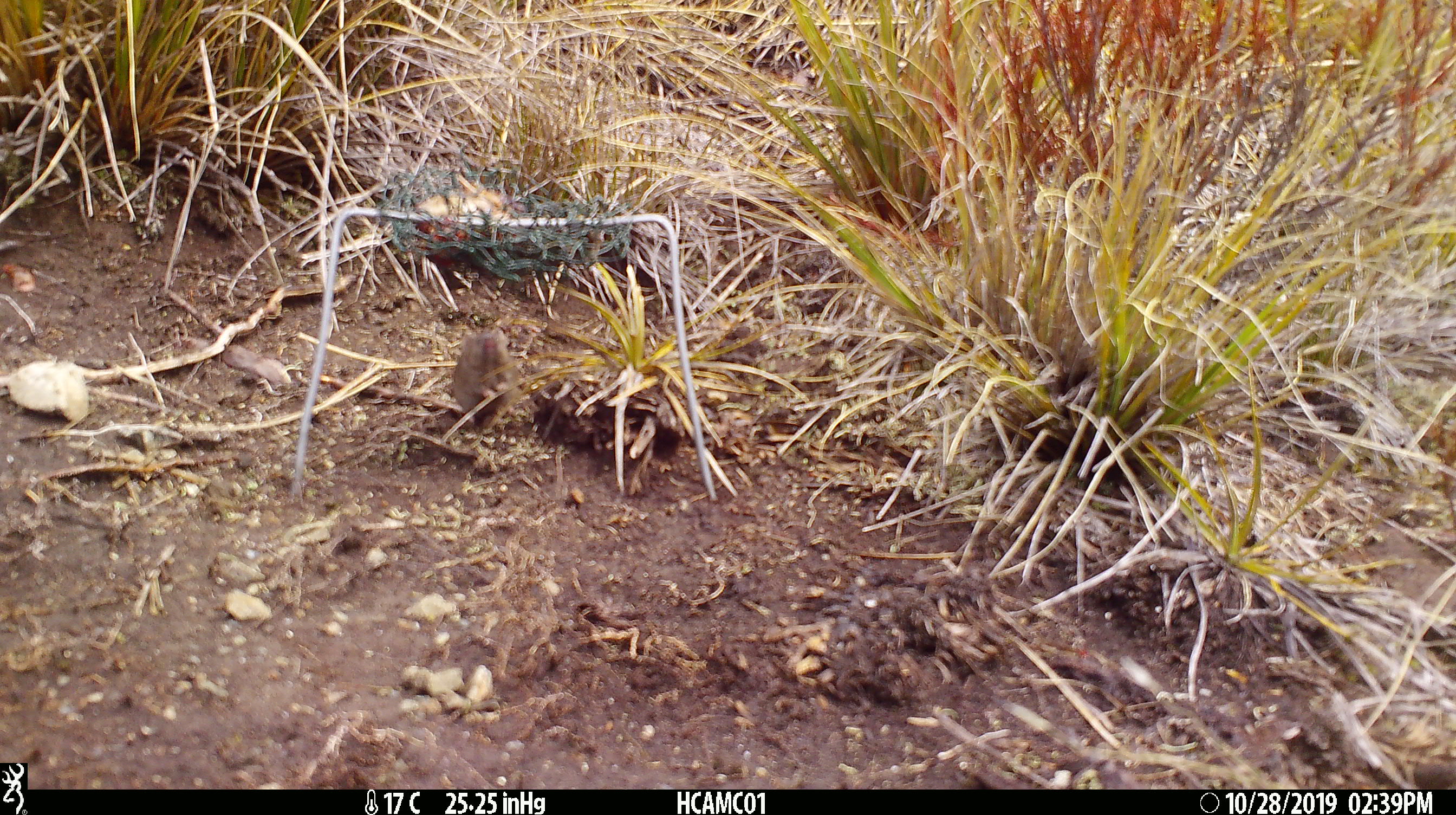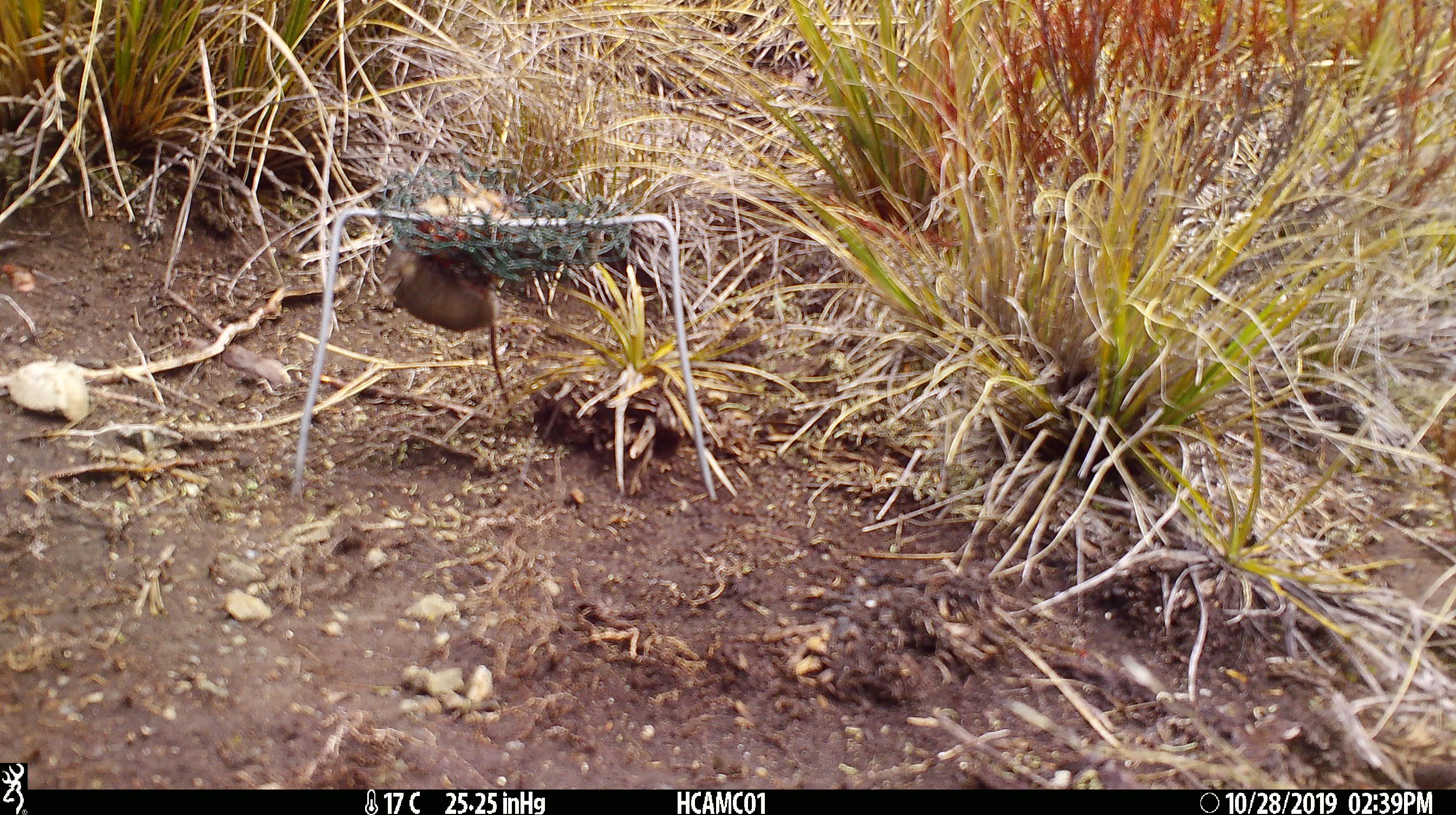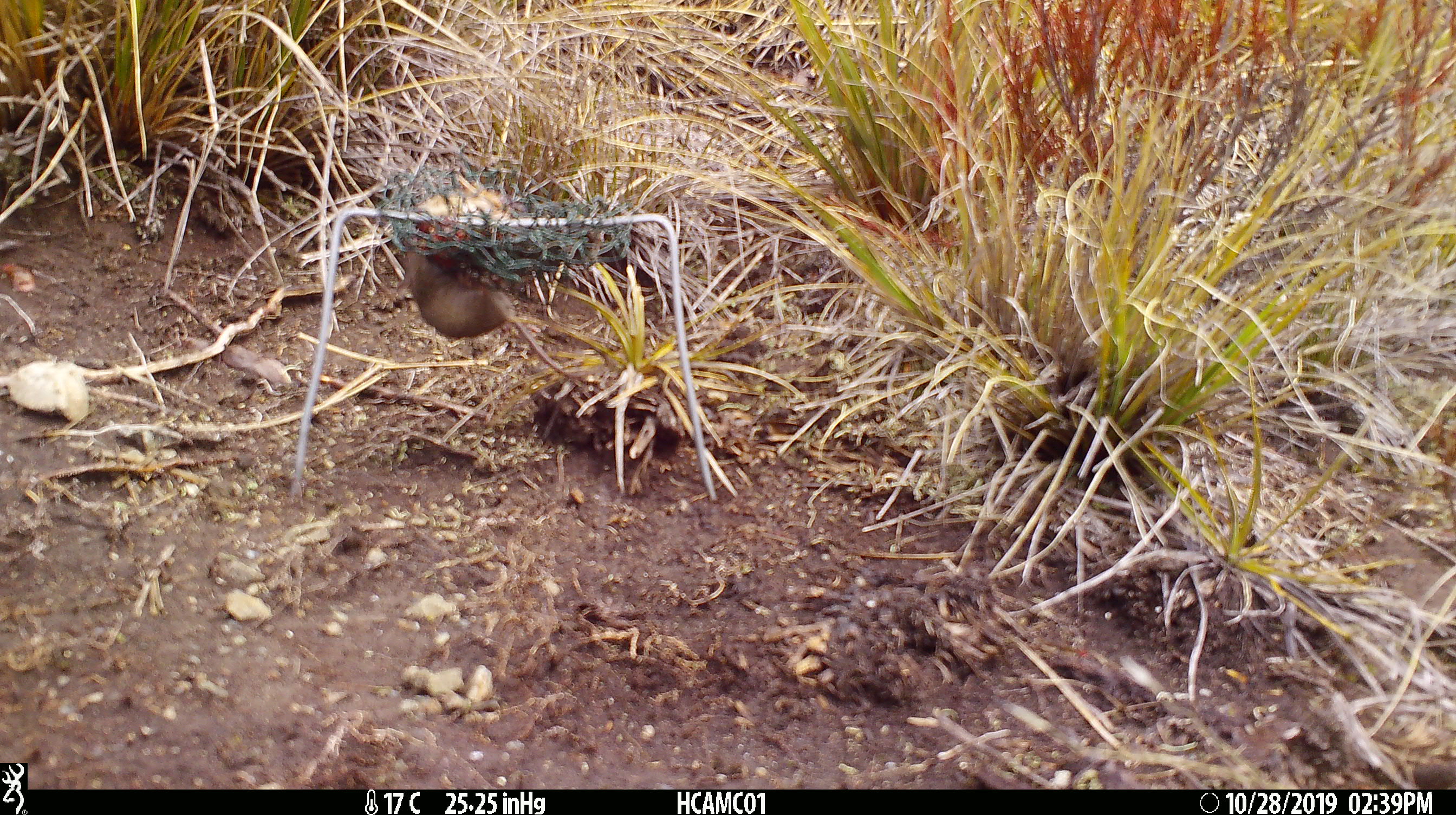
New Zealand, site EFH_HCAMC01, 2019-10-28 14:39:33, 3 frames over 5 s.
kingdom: Animalia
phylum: Chordata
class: Mammalia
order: Rodentia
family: Muridae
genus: Mus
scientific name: Mus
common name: mouse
Mouse (Mus).